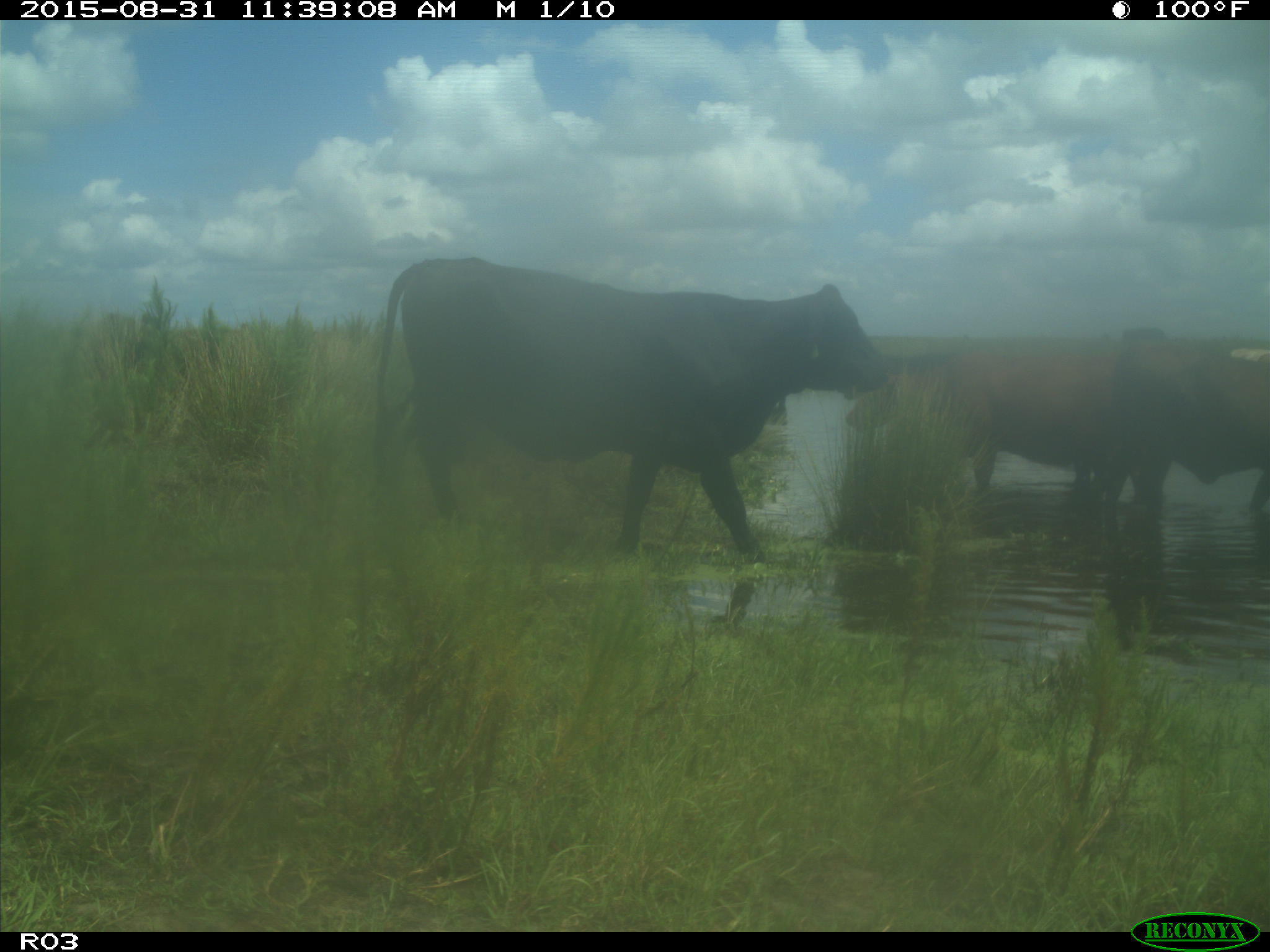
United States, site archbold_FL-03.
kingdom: Animalia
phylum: Chordata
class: Mammalia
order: Artiodactyla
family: Bovidae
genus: Bos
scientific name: Bos taurus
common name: domestic cow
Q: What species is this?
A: Bos taurus (domestic cow).